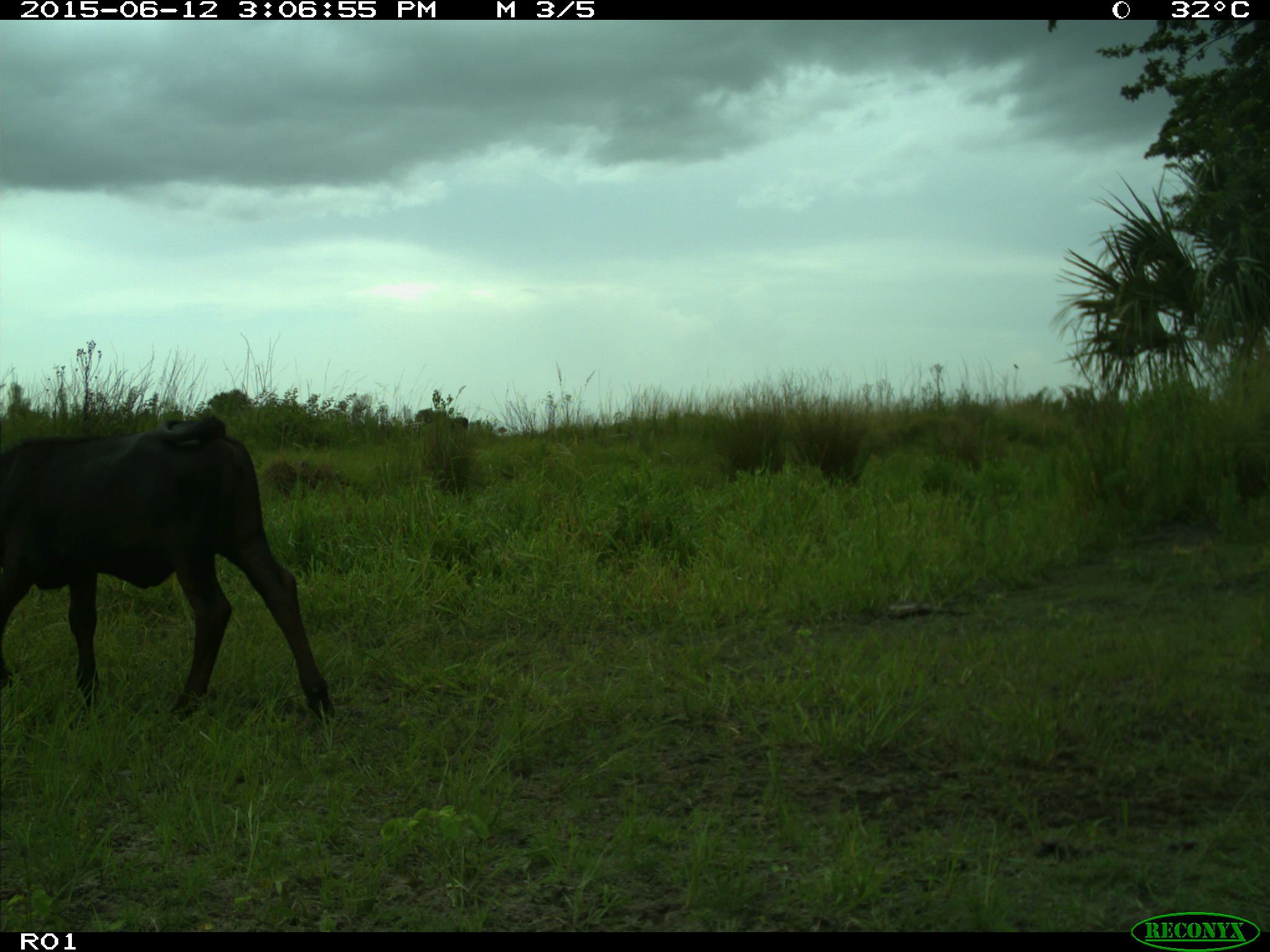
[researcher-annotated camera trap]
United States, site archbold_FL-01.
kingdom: Animalia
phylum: Chordata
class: Mammalia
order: Artiodactyla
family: Bovidae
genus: Bos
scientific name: Bos taurus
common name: domestic cow